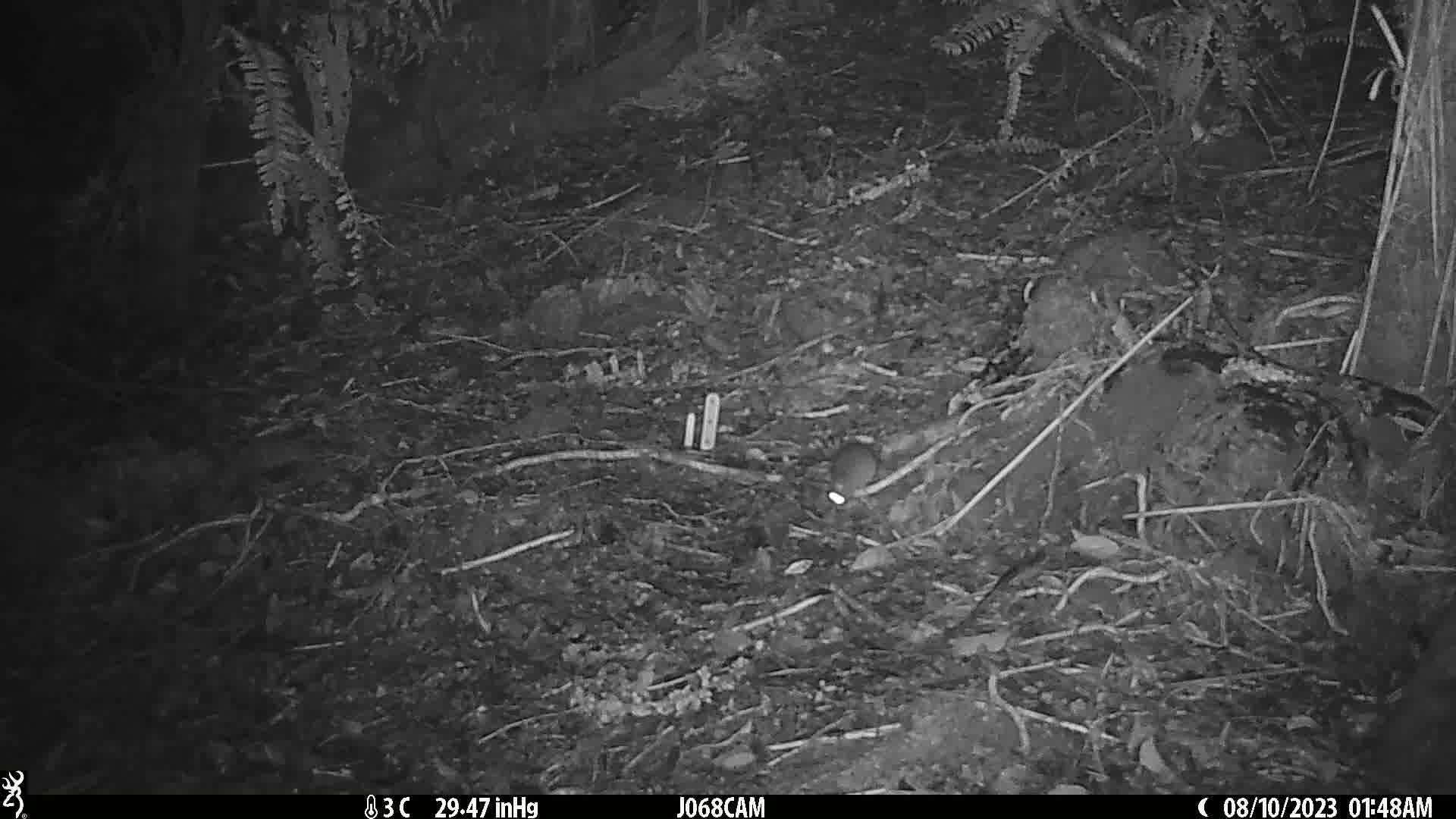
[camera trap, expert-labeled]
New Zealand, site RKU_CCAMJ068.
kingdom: Animalia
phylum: Chordata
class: Mammalia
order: Rodentia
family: Muridae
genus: Rattus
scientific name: Rattus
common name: rat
Rat (Rattus).